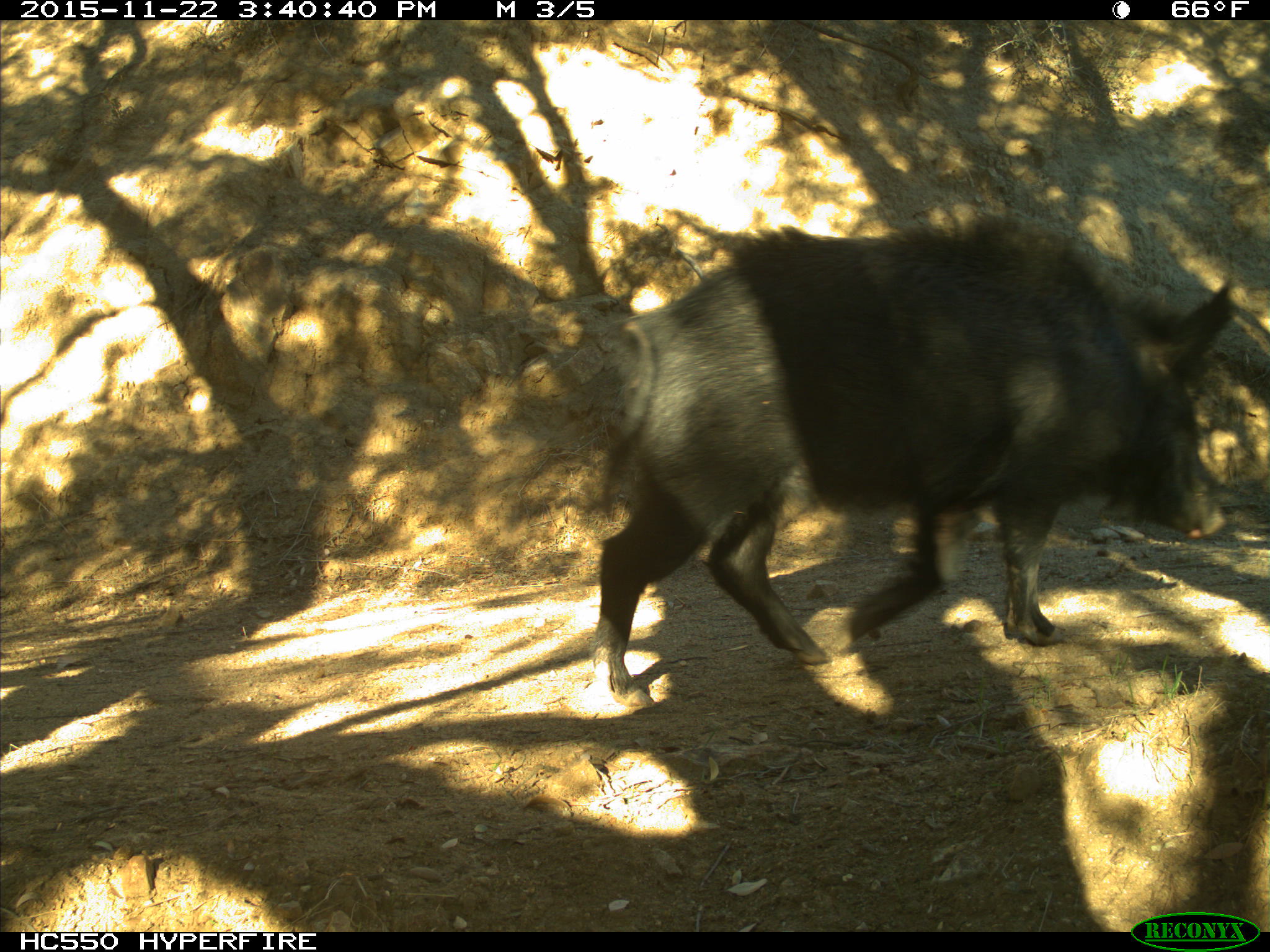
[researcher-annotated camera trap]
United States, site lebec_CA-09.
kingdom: Animalia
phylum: Chordata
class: Mammalia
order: Artiodactyla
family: Suidae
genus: Sus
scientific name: Sus scrofa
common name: wild boar